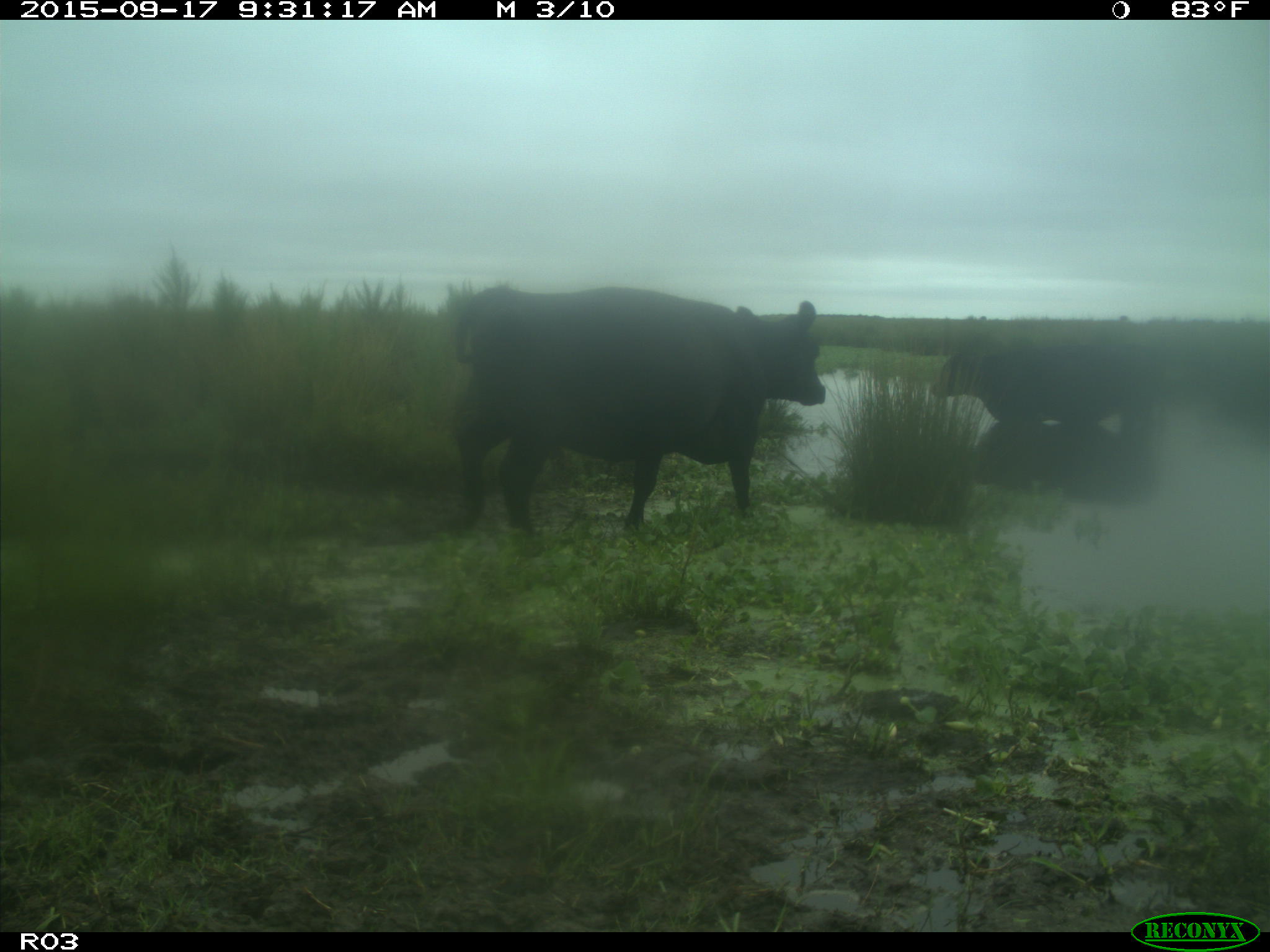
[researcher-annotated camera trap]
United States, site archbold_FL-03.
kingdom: Animalia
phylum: Chordata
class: Mammalia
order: Artiodactyla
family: Bovidae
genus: Bos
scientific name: Bos taurus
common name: domestic cow